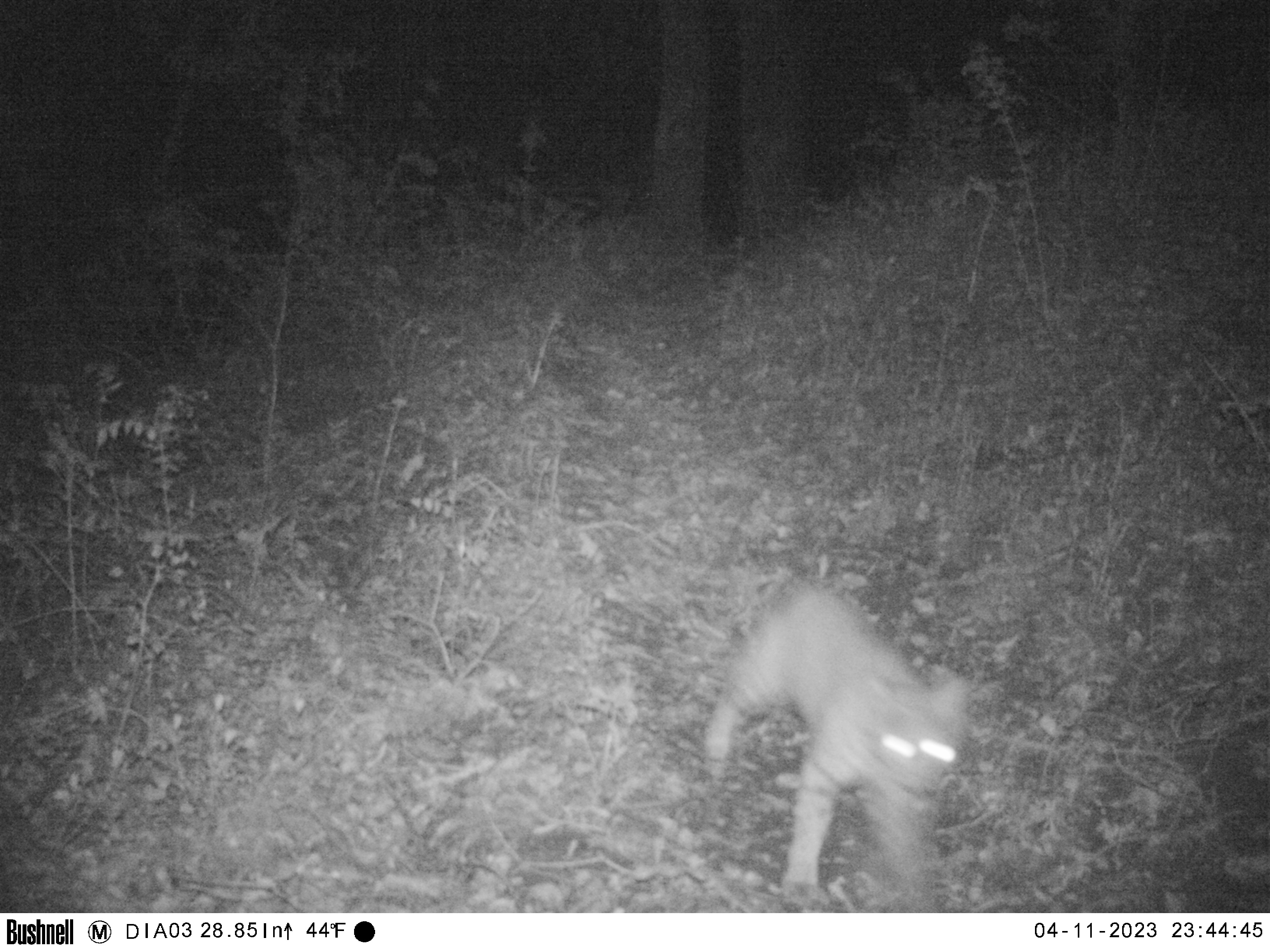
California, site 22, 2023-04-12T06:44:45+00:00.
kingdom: Animalia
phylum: Chordata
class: Mammalia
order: Carnivora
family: Felidae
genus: Lynx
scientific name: Lynx rufus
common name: bobcat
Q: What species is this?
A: Bobcat (Lynx rufus).